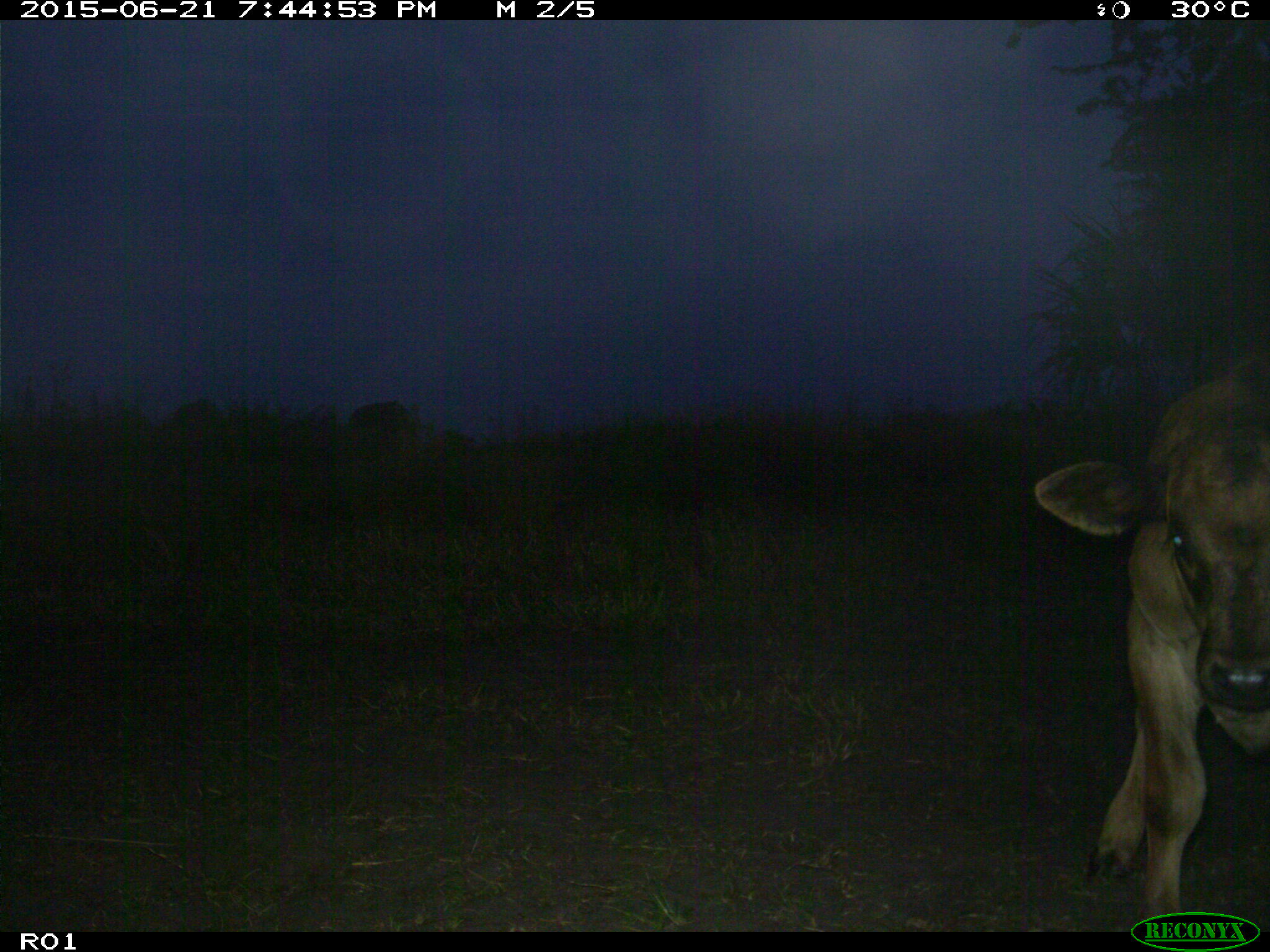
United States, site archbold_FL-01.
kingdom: Animalia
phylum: Chordata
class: Mammalia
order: Artiodactyla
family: Bovidae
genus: Bos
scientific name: Bos taurus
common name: domestic cow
Bos taurus (domestic cow).